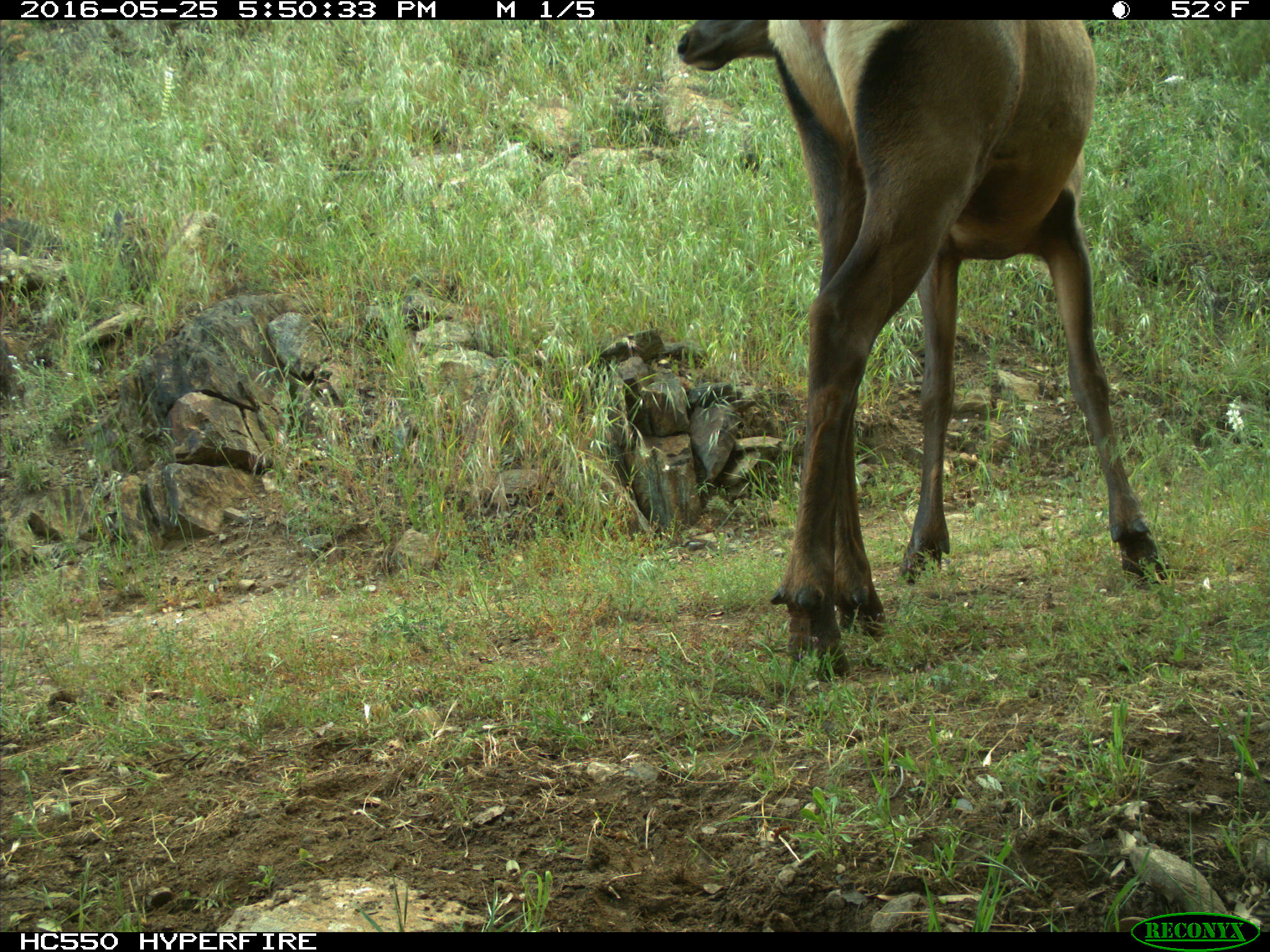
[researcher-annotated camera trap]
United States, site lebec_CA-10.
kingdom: Animalia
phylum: Chordata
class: Mammalia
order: Artiodactyla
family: Cervidae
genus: Cervus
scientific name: Cervus canadensis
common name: elk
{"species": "Cervus canadensis (elk)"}